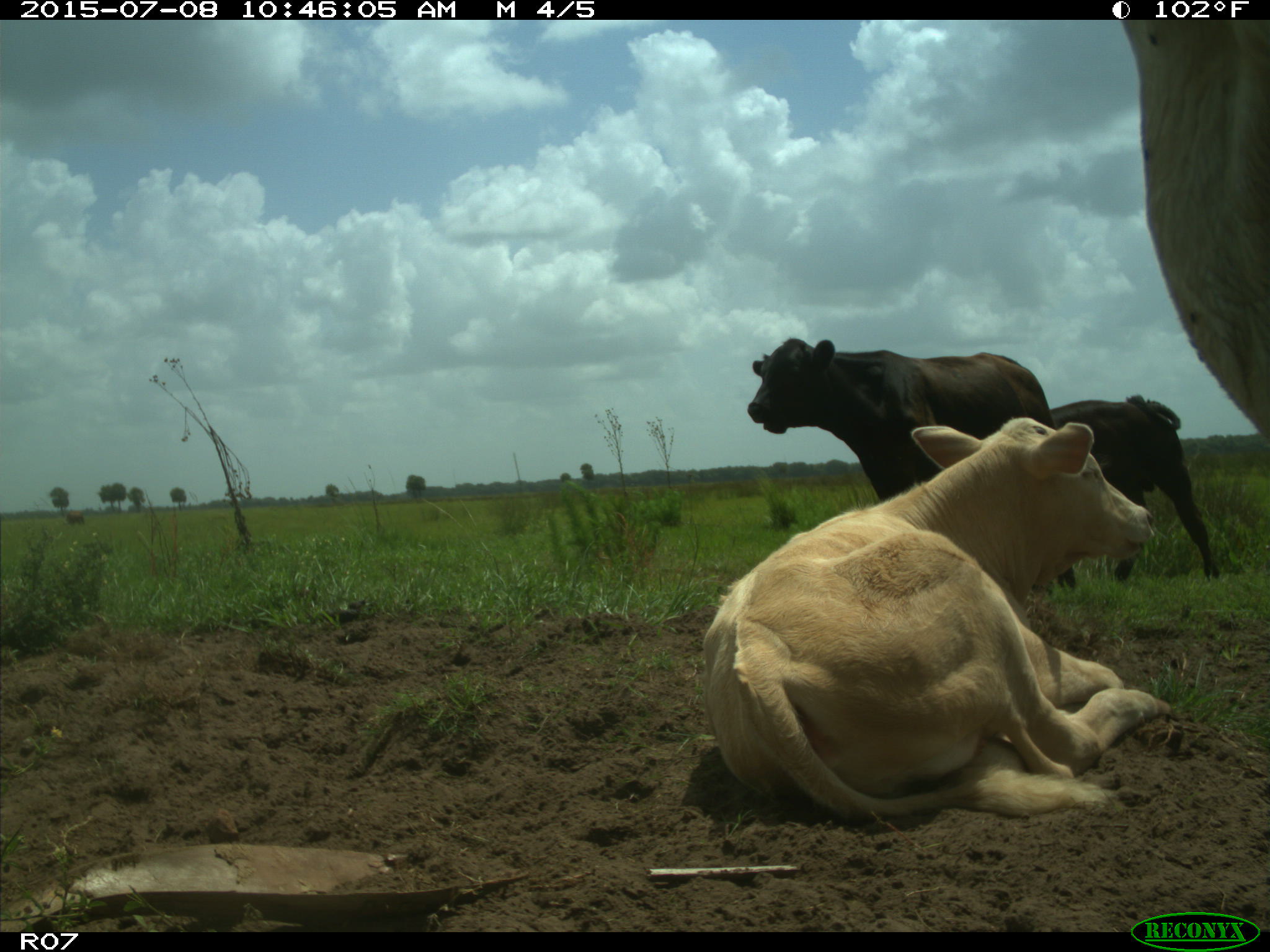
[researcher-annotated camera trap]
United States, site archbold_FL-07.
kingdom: Animalia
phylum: Chordata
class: Mammalia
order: Artiodactyla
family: Bovidae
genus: Bos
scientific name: Bos taurus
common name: domestic cow